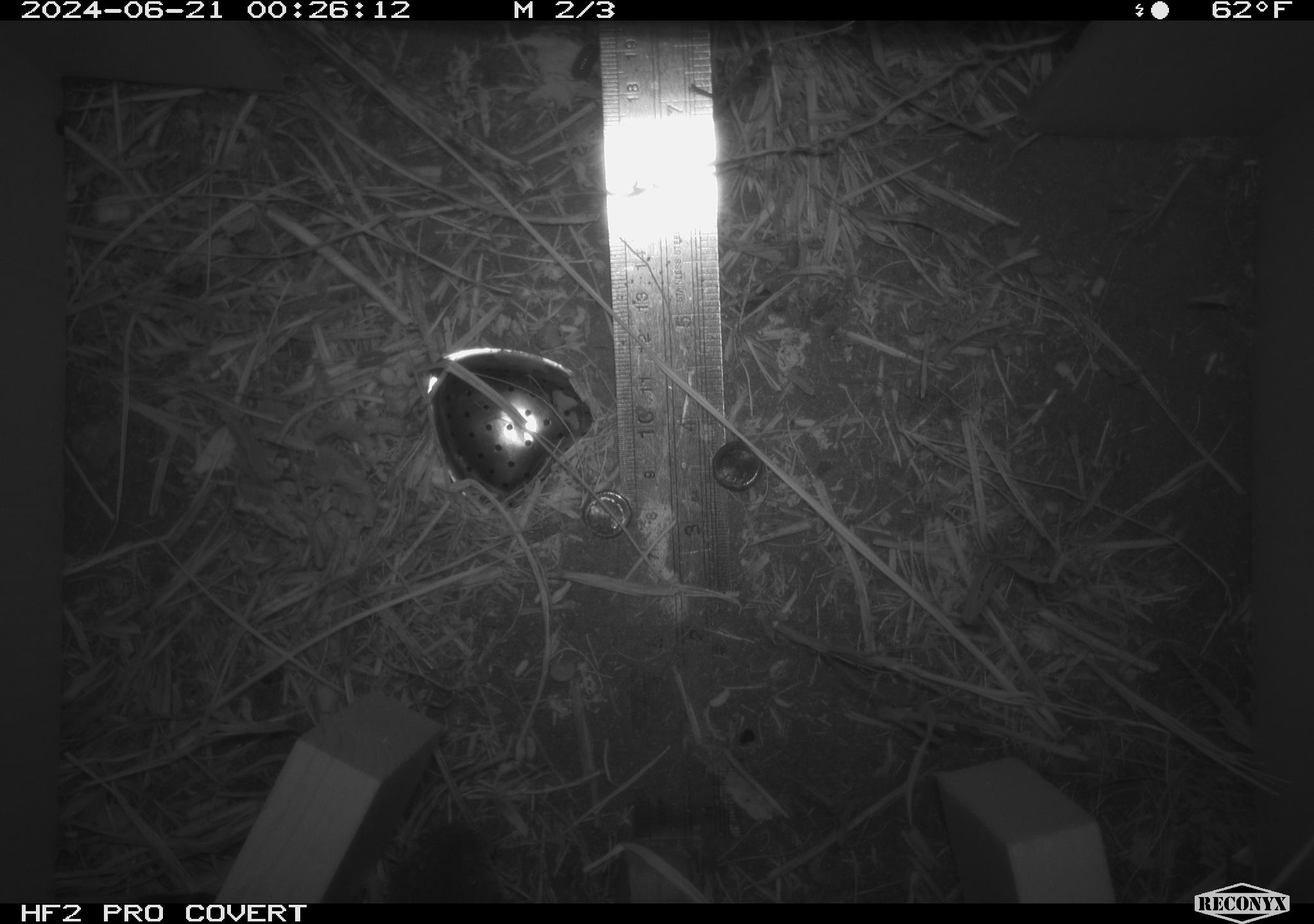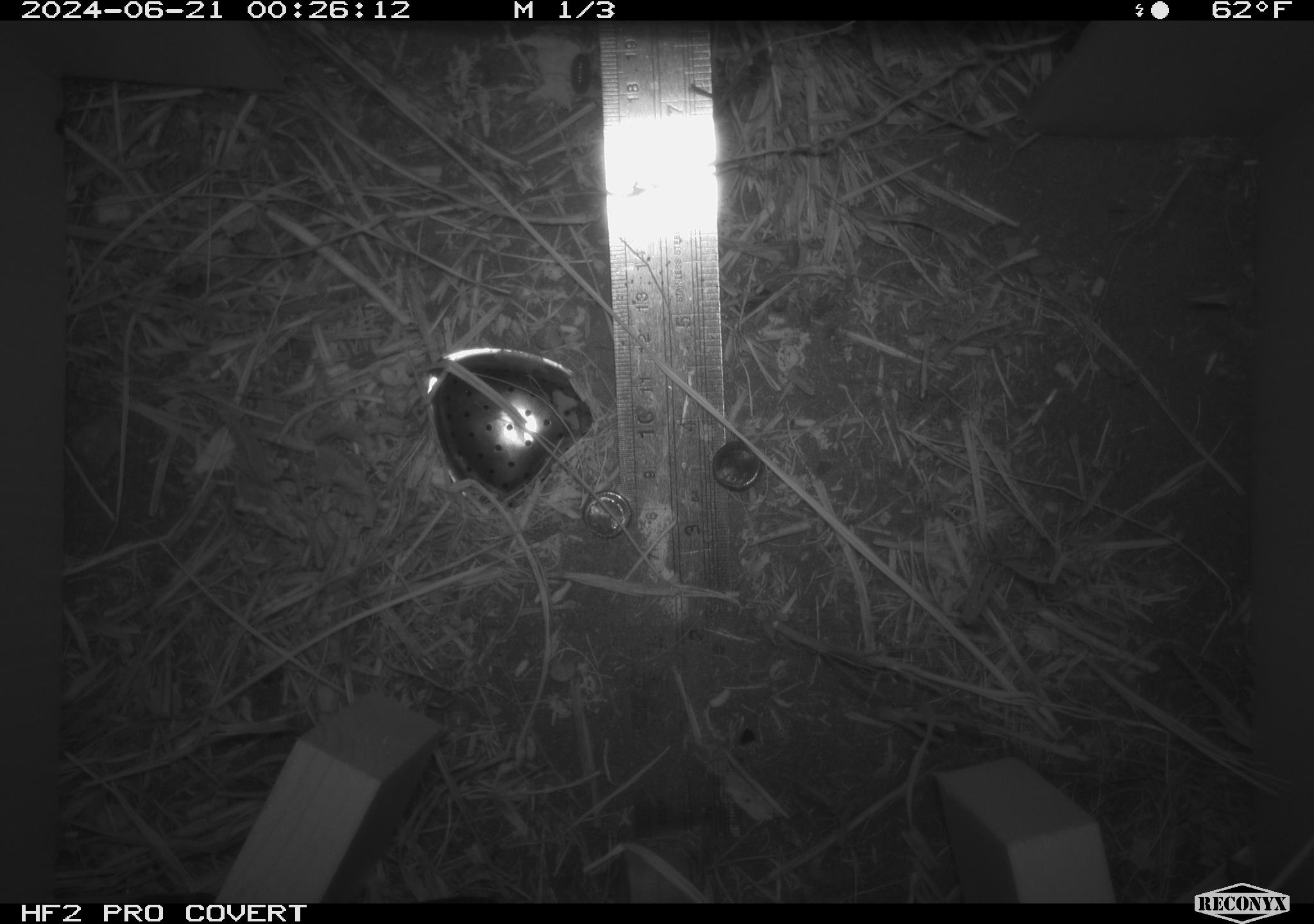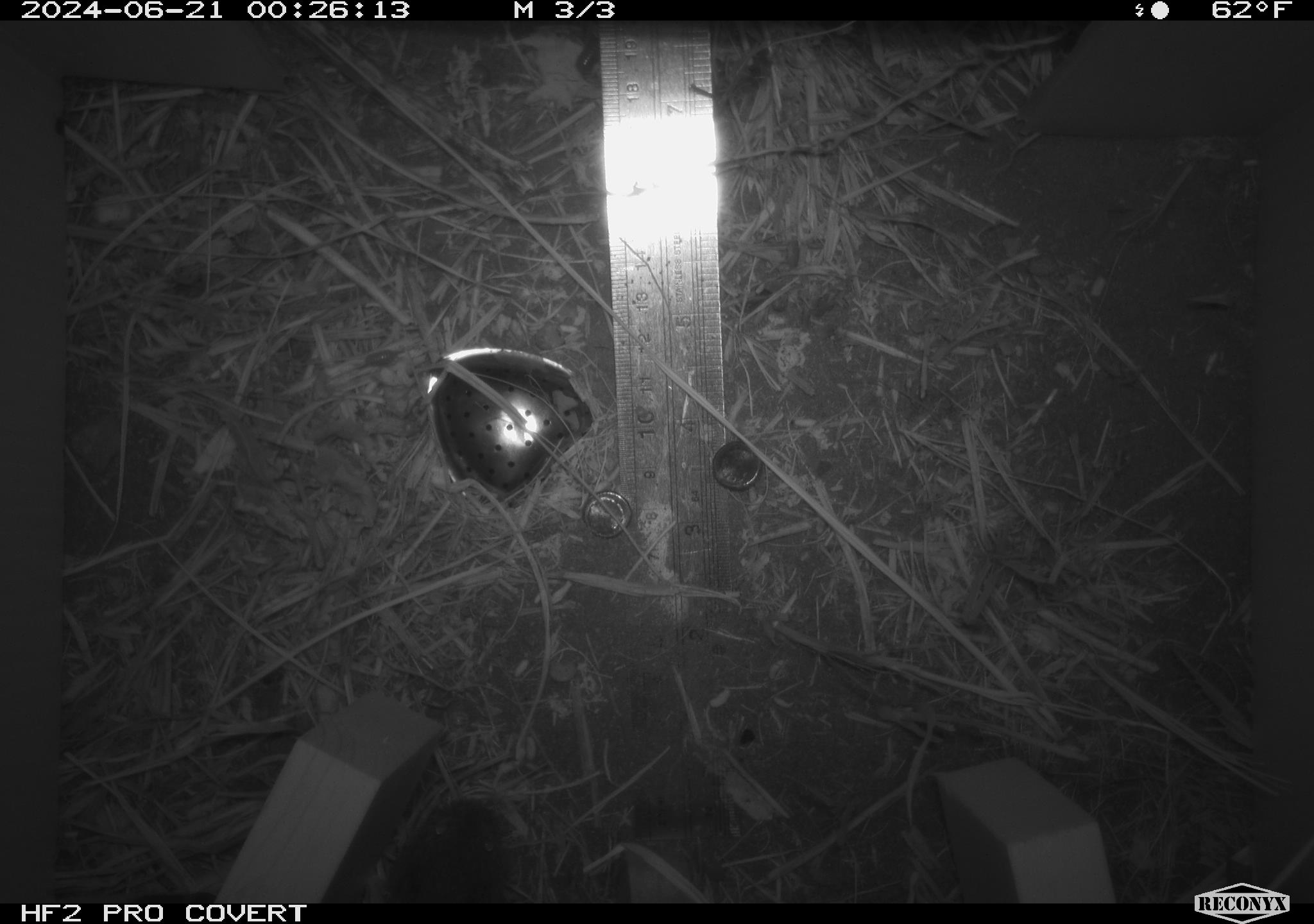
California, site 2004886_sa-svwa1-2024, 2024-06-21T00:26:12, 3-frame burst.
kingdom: Animalia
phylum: Chordata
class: Mammalia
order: Rodentia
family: Cricetidae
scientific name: Arvicolinae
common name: voles, lemmings, and muskrats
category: arvicolinae subfamily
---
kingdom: Animalia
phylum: Arthropoda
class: Malacostraca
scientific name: Malacostraca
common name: amphipods, crabs, isopods, krill, lobsters and shrimps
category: malacostracan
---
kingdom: Animalia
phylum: Arthropoda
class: Insecta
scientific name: Insecta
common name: insect